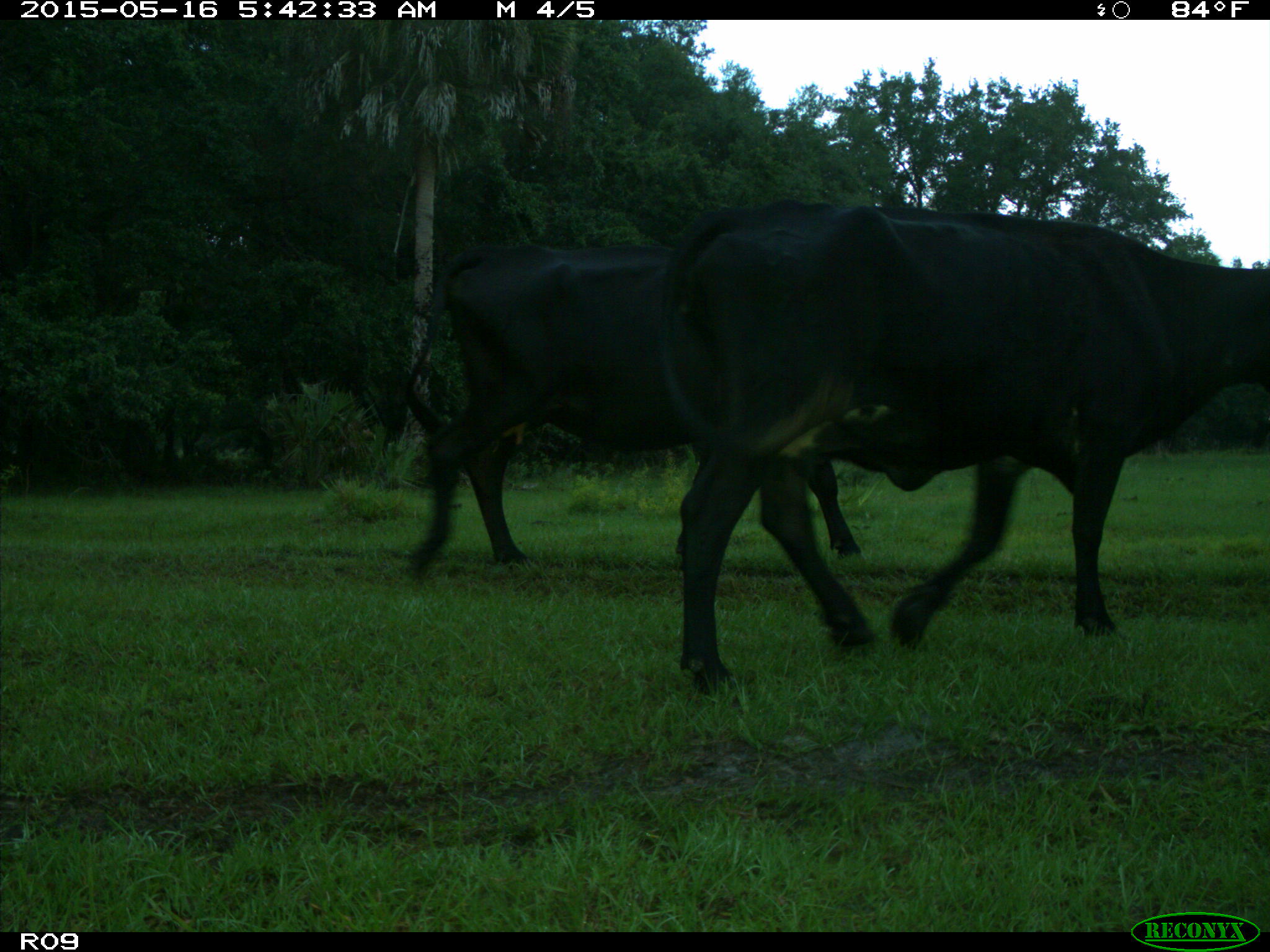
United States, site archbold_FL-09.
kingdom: Animalia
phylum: Chordata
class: Mammalia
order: Artiodactyla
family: Bovidae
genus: Bos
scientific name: Bos taurus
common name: domestic cow